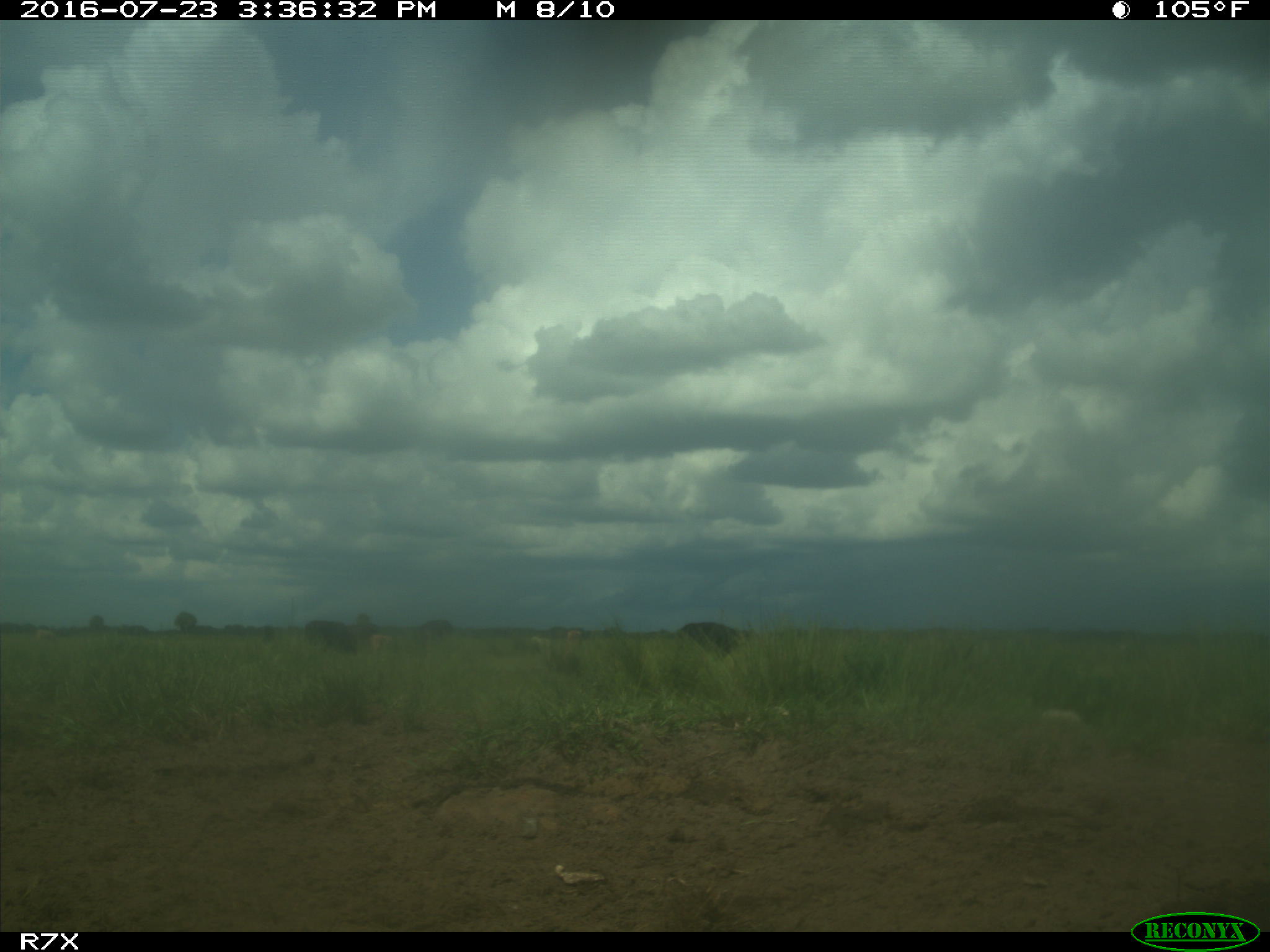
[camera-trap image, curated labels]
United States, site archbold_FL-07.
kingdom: Animalia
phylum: Chordata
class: Mammalia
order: Artiodactyla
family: Bovidae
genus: Bos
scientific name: Bos taurus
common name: domestic cow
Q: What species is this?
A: Bos taurus (domestic cow).